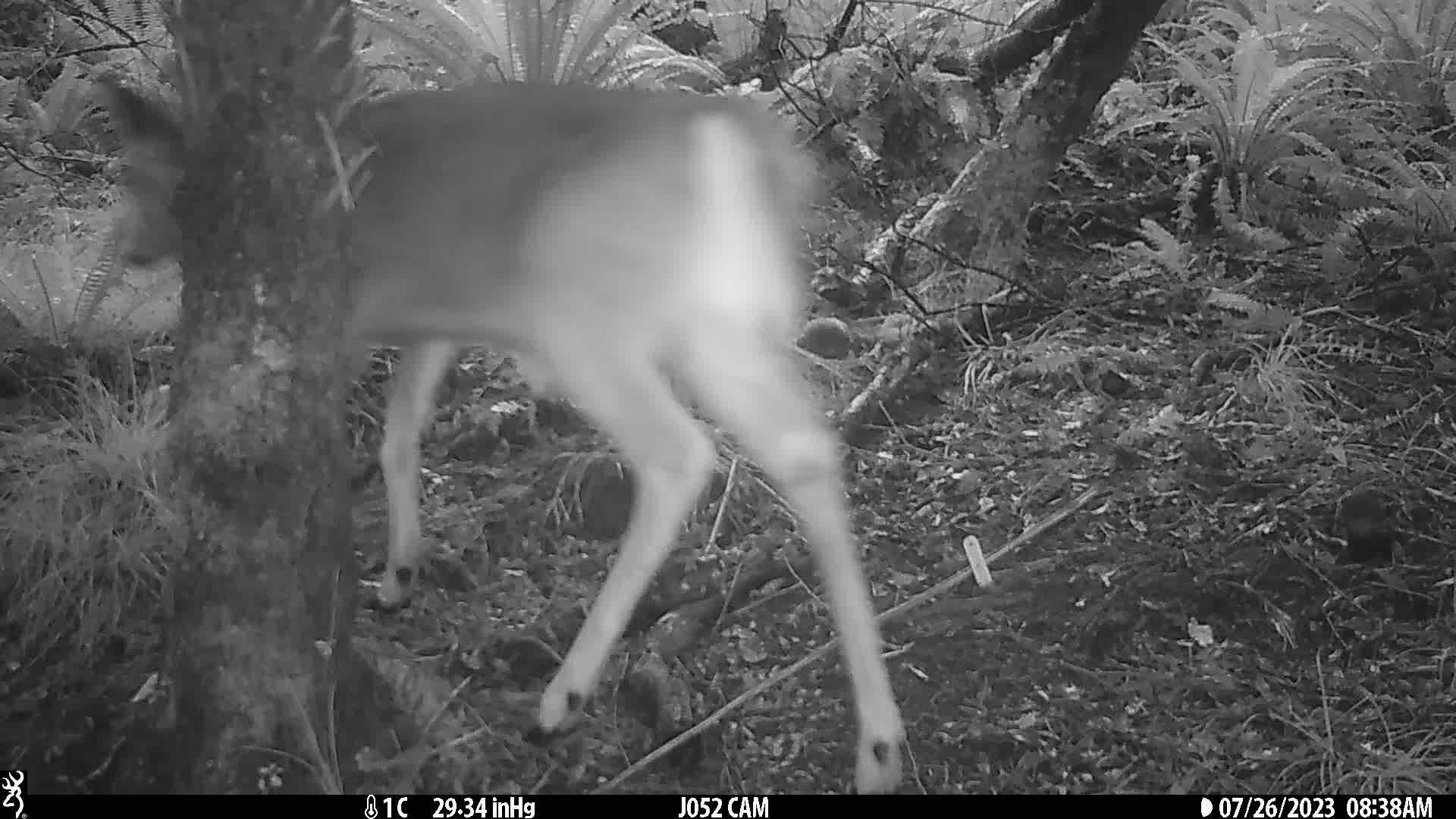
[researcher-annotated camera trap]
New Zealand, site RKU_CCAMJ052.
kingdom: Animalia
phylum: Chordata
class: Mammalia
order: Artiodactyla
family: Cervidae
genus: Odocoileus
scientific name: Odocoileus virginianus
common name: white-tailed deer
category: white tailed deer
White tailed deer (white-tailed deer) (Odocoileus virginianus).